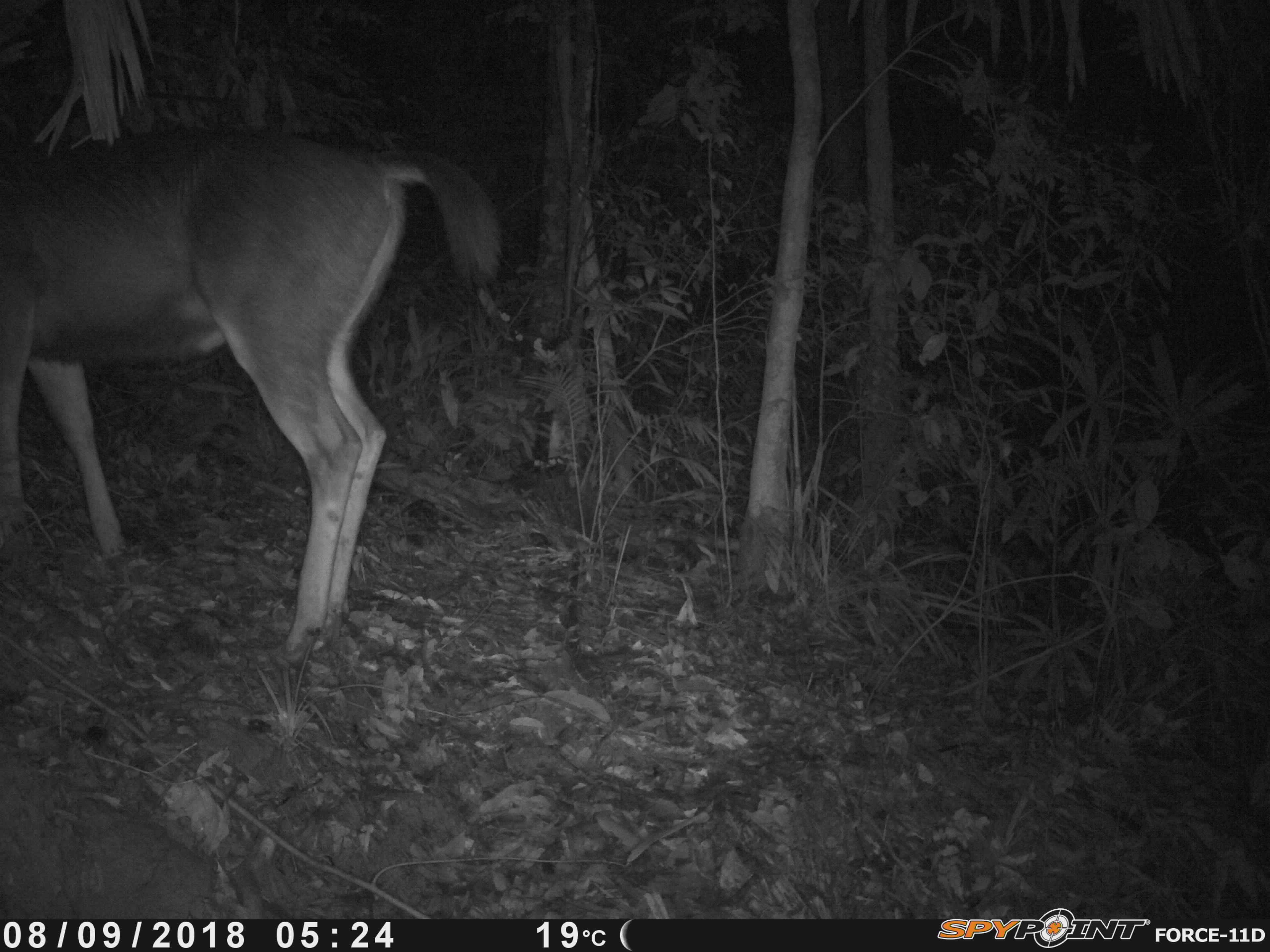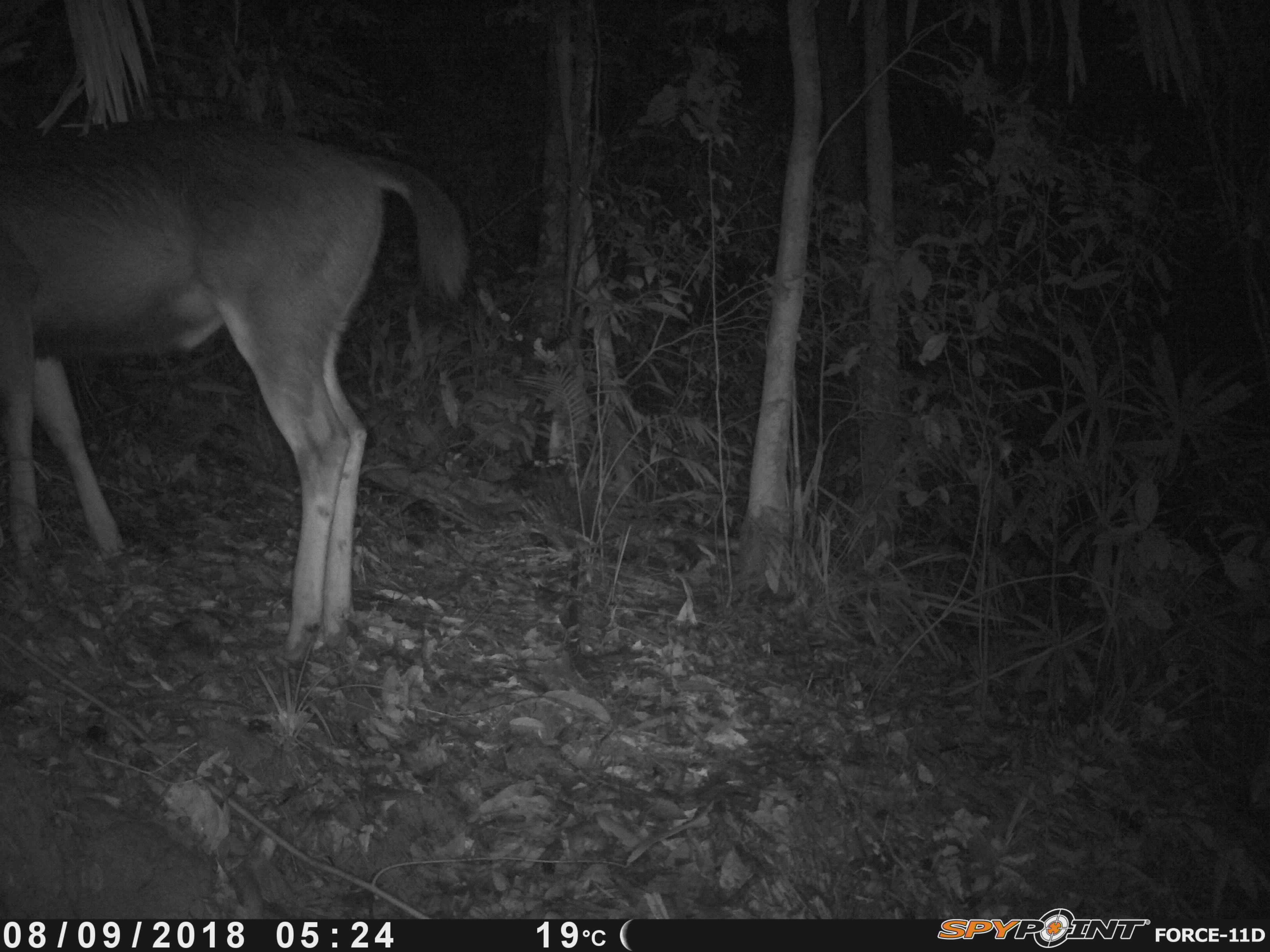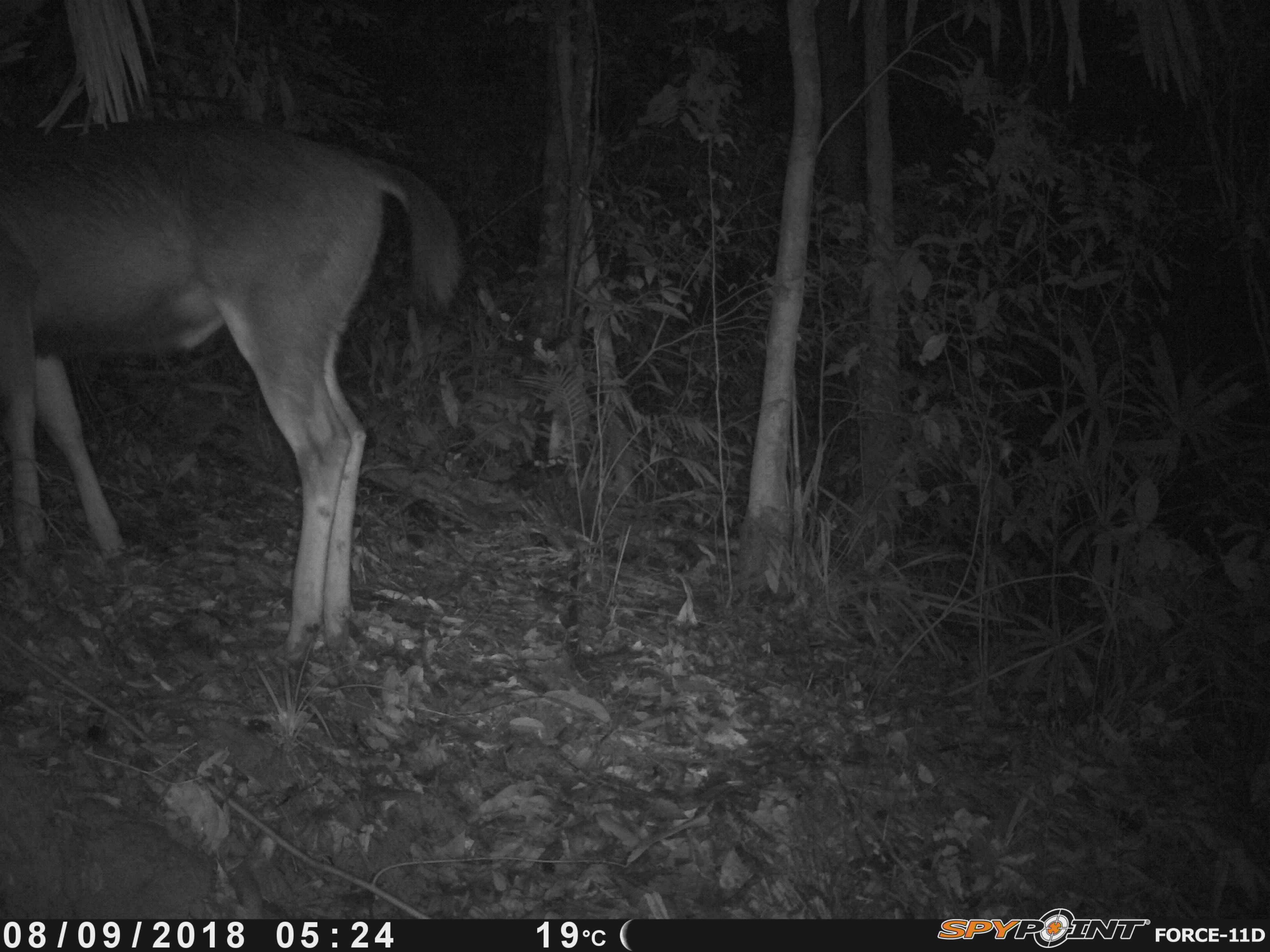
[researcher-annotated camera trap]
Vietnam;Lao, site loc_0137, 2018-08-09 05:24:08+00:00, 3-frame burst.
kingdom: Animalia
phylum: Chordata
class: Mammalia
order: Artiodactyla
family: Cervidae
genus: Rusa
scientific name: Rusa unicolor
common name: sambar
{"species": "sambar (Rusa unicolor)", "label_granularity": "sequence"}